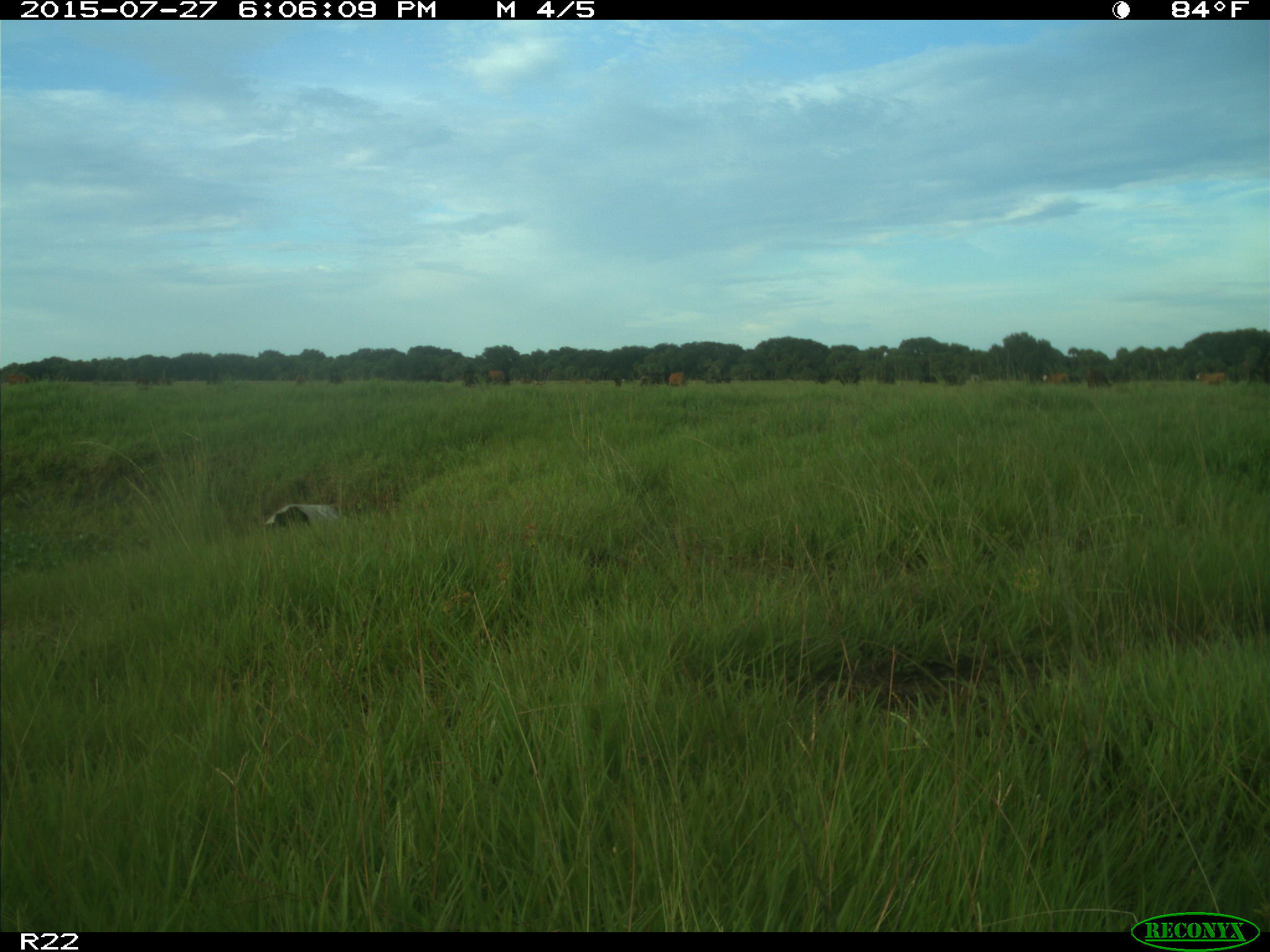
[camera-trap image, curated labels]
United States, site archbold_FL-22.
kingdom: Animalia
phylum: Chordata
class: Mammalia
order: Artiodactyla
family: Bovidae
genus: Bos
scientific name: Bos taurus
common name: domestic cow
Bos taurus (domestic cow).